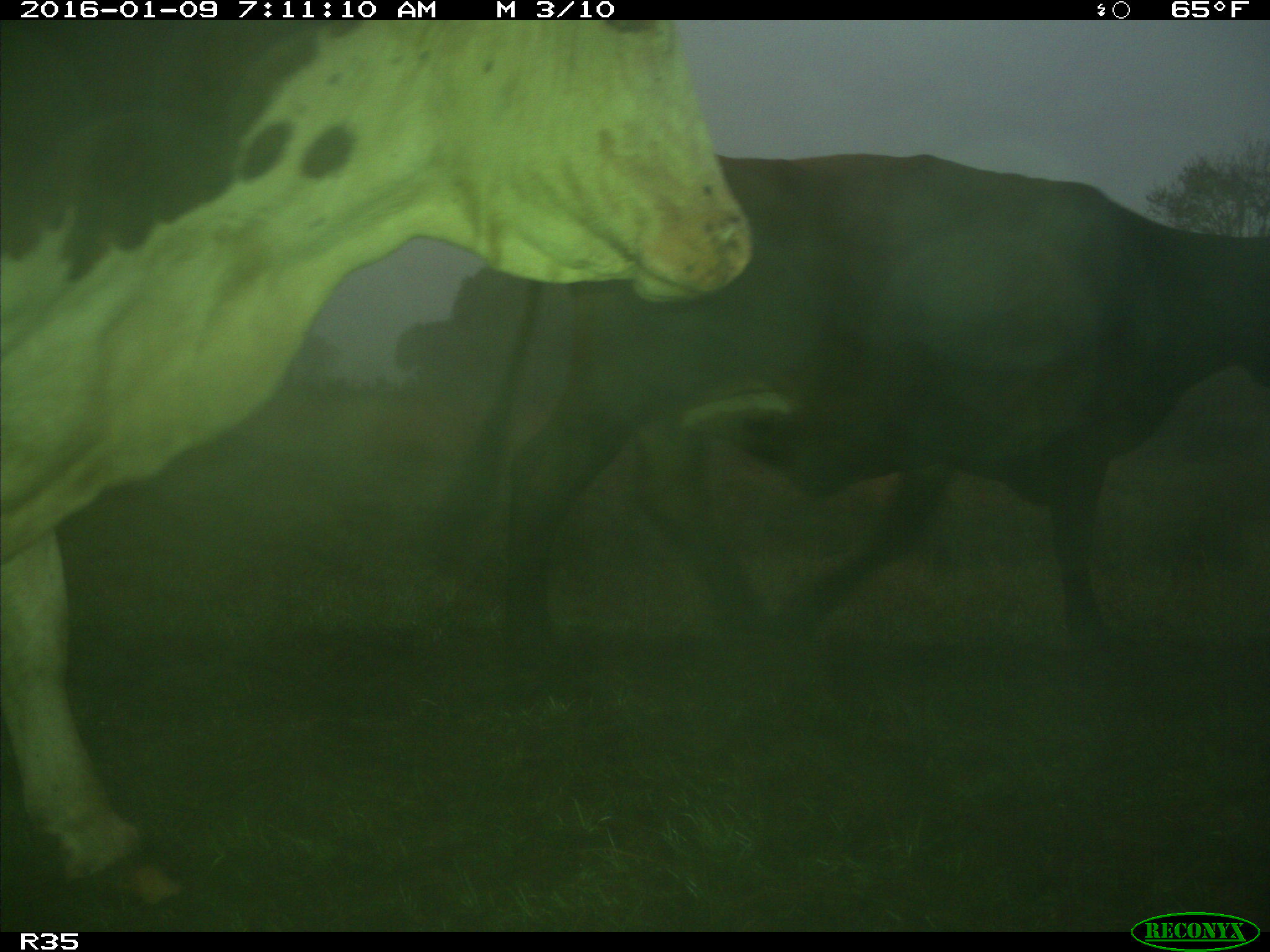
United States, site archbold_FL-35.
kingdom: Animalia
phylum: Chordata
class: Mammalia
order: Artiodactyla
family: Bovidae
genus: Bos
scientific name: Bos taurus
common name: domestic cow